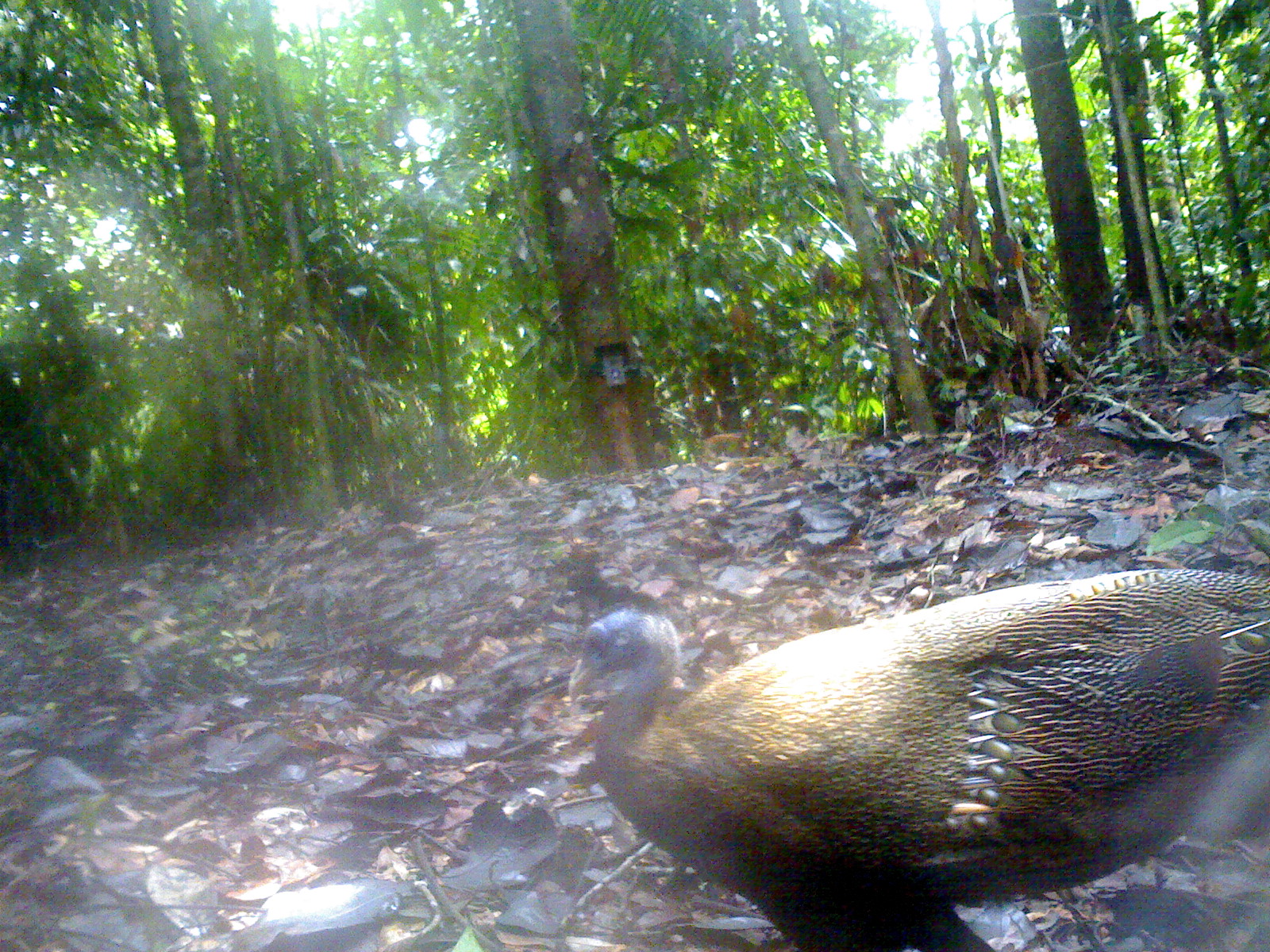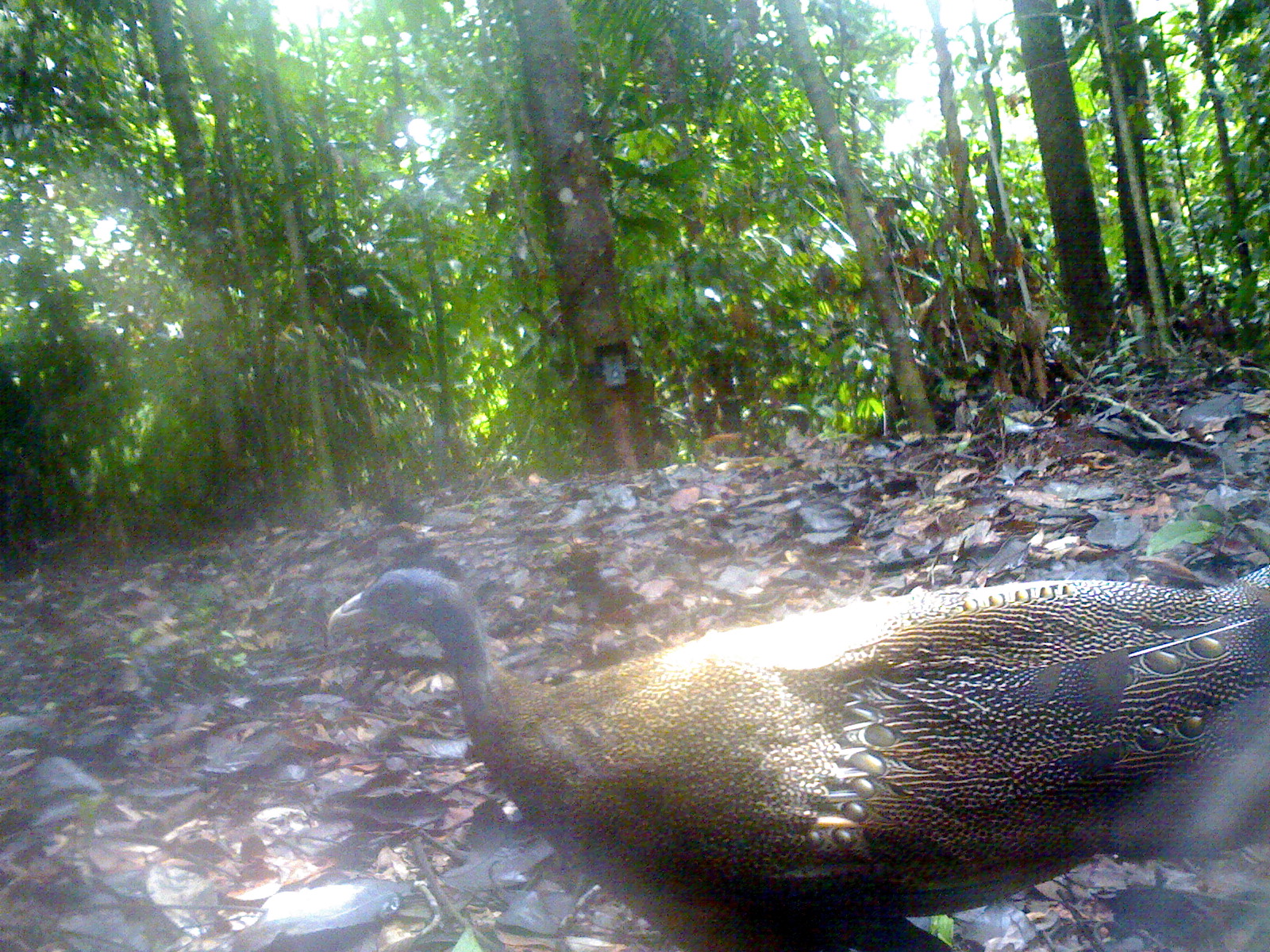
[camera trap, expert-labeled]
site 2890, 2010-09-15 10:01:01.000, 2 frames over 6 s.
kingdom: Animalia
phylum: Chordata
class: Aves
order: Galliformes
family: Phasianidae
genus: Argusianus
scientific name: Argusianus argus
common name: great argus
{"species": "Argusianus argus (great argus)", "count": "1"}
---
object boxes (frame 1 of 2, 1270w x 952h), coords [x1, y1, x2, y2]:
argusianus argus: [567, 568, 1269, 952]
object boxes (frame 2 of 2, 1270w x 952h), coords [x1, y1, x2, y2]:
argusianus argus: [328, 538, 1269, 950]